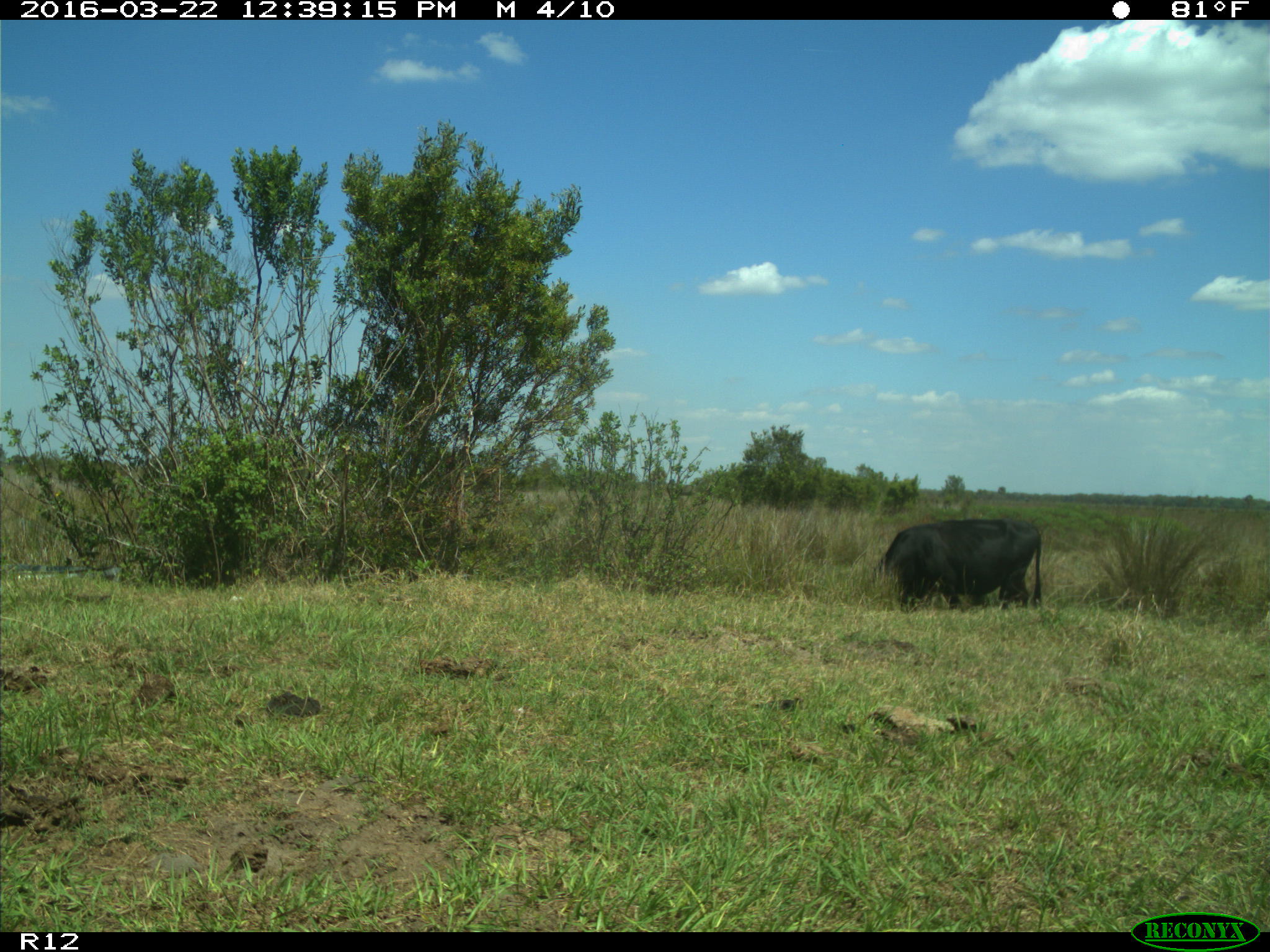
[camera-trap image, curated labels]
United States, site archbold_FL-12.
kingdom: Animalia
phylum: Chordata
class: Mammalia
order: Artiodactyla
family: Bovidae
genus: Bos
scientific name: Bos taurus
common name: domestic cow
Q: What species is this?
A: Bos taurus (domestic cow).